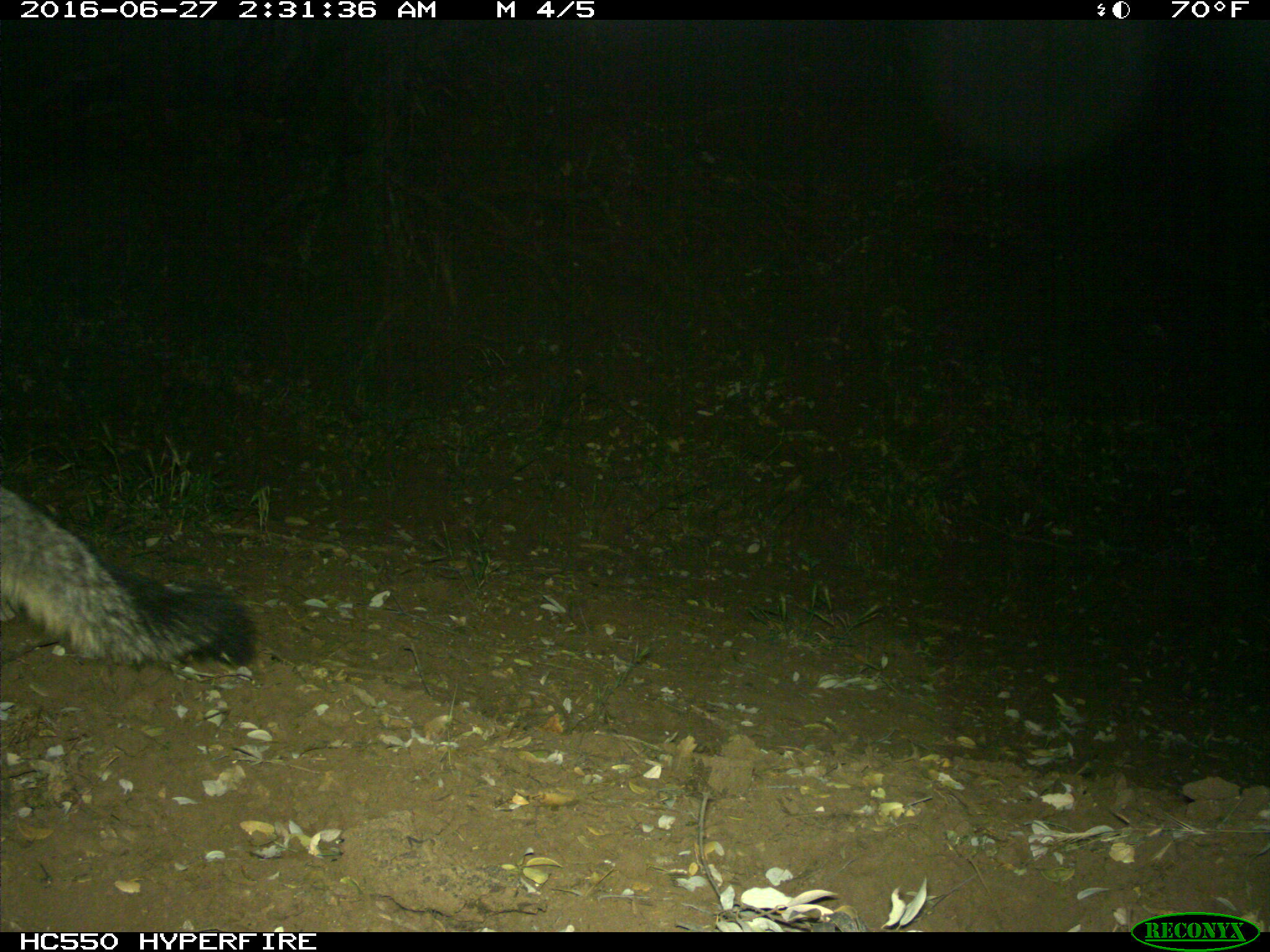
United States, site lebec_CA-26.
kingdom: Animalia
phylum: Chordata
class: Mammalia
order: Carnivora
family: Canidae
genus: Urocyon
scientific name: Urocyon cinereoargenteus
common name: gray fox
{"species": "Urocyon cinereoargenteus (gray fox)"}